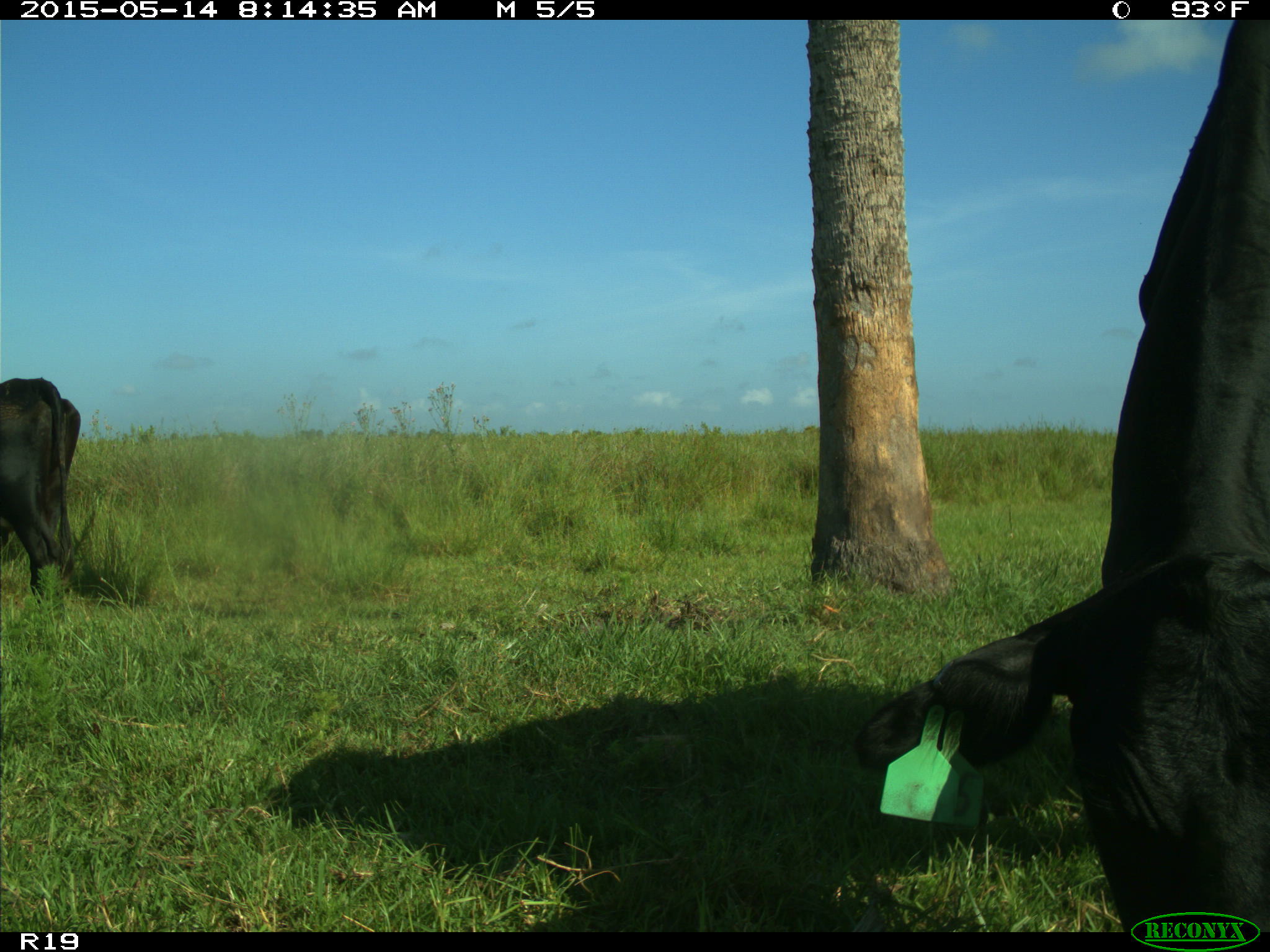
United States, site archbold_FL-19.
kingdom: Animalia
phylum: Chordata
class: Mammalia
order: Artiodactyla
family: Bovidae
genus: Bos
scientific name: Bos taurus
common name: domestic cow